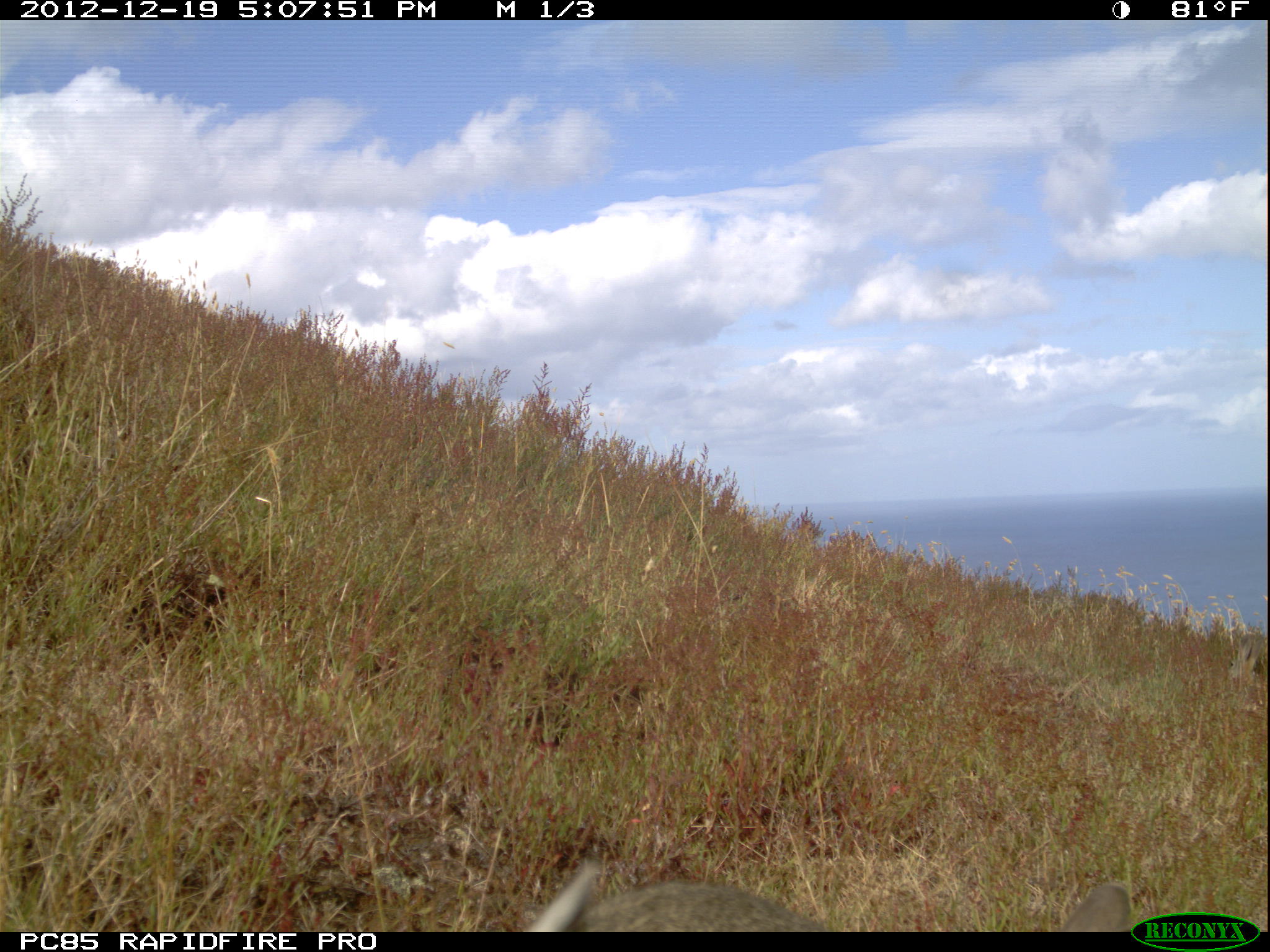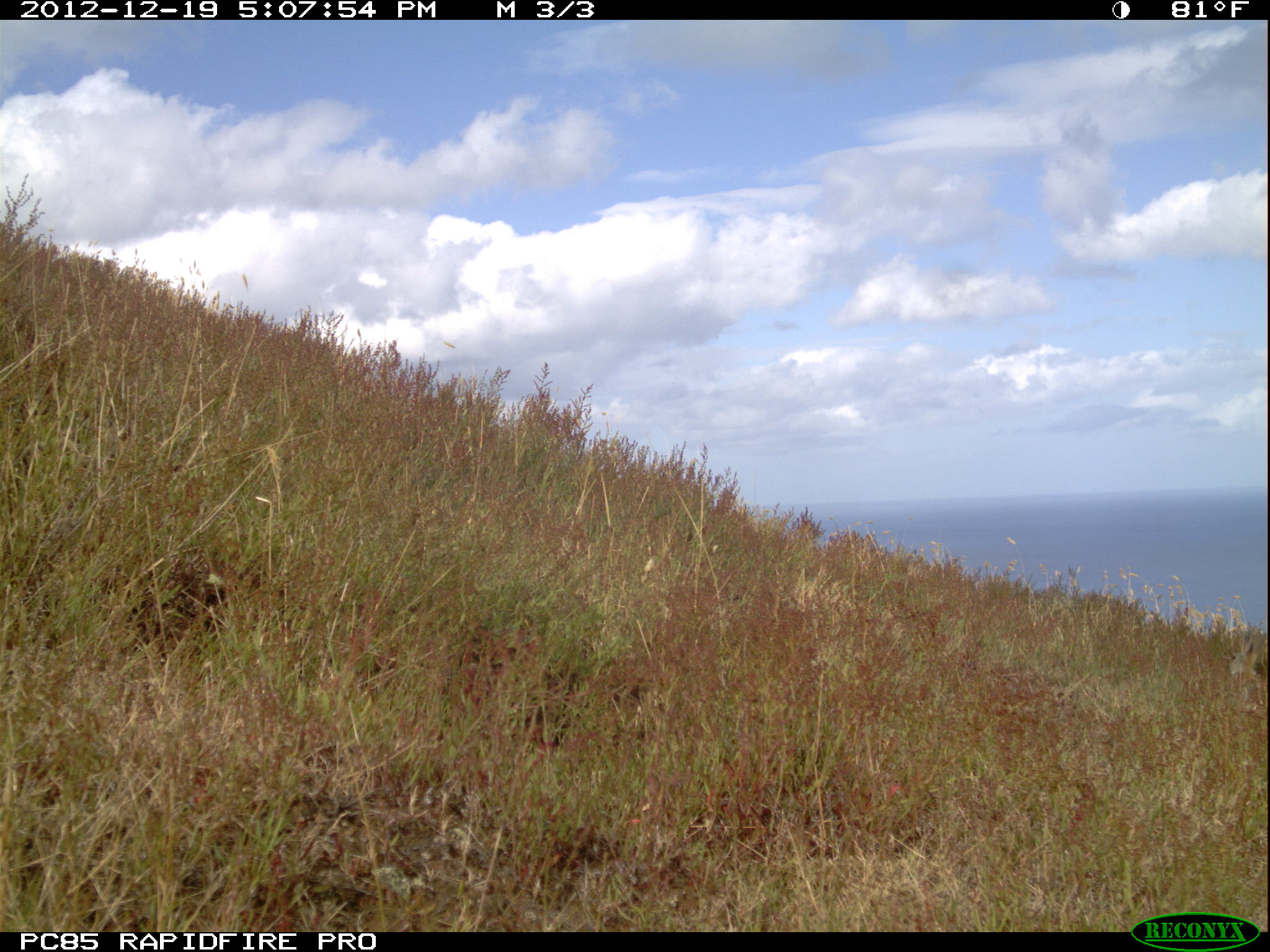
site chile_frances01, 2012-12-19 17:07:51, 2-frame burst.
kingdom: Animalia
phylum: Chordata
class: Mammalia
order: Lagomorpha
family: Leporidae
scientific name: Leporidae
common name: rabbits and hares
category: rabbit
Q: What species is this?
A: Rabbit (rabbits and hares) (Leporidae).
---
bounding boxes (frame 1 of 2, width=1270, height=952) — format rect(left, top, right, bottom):
rabbit: rect(524, 859, 1135, 930)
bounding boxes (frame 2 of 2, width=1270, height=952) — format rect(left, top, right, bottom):
rabbit: rect(1212, 624, 1270, 713)